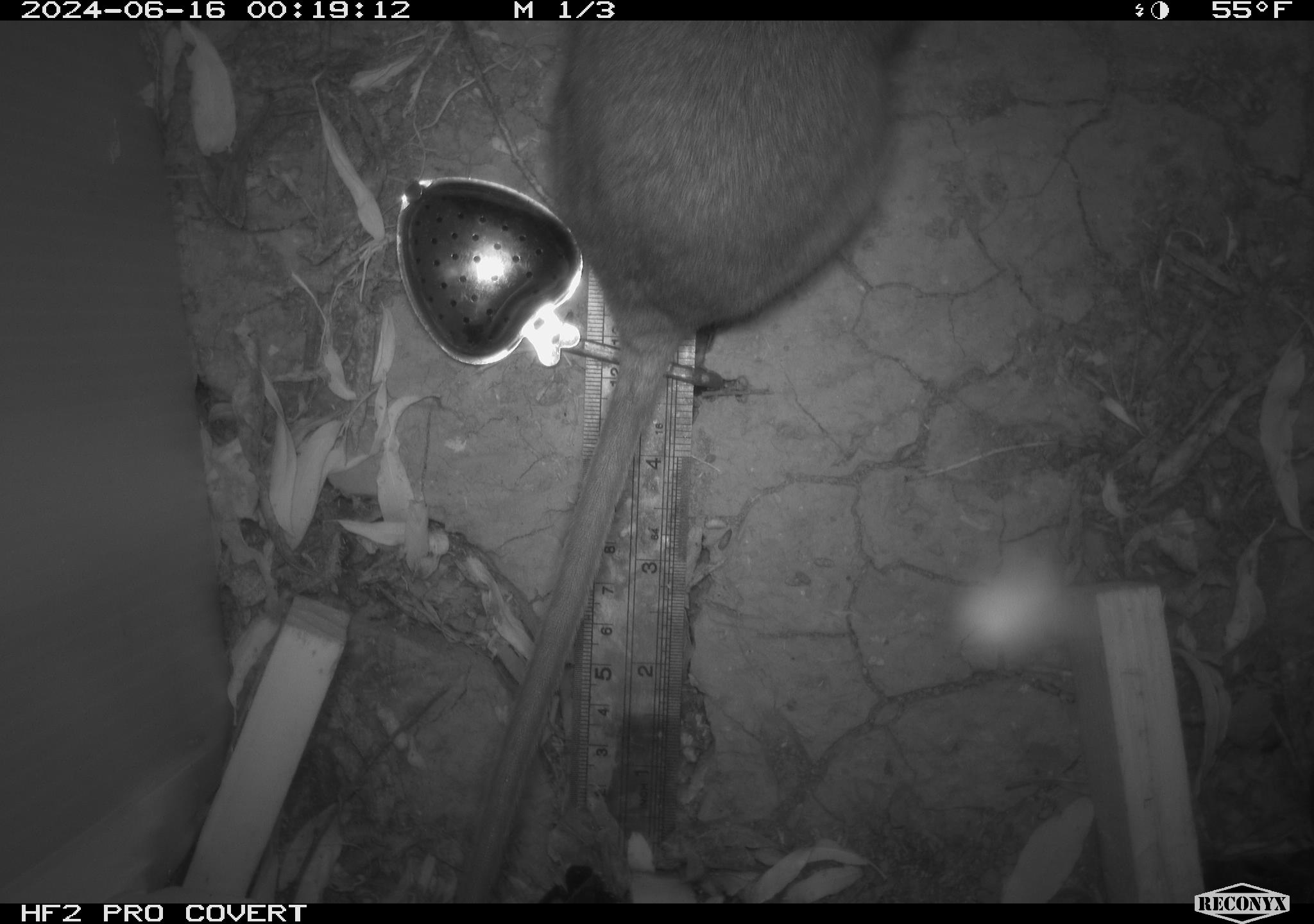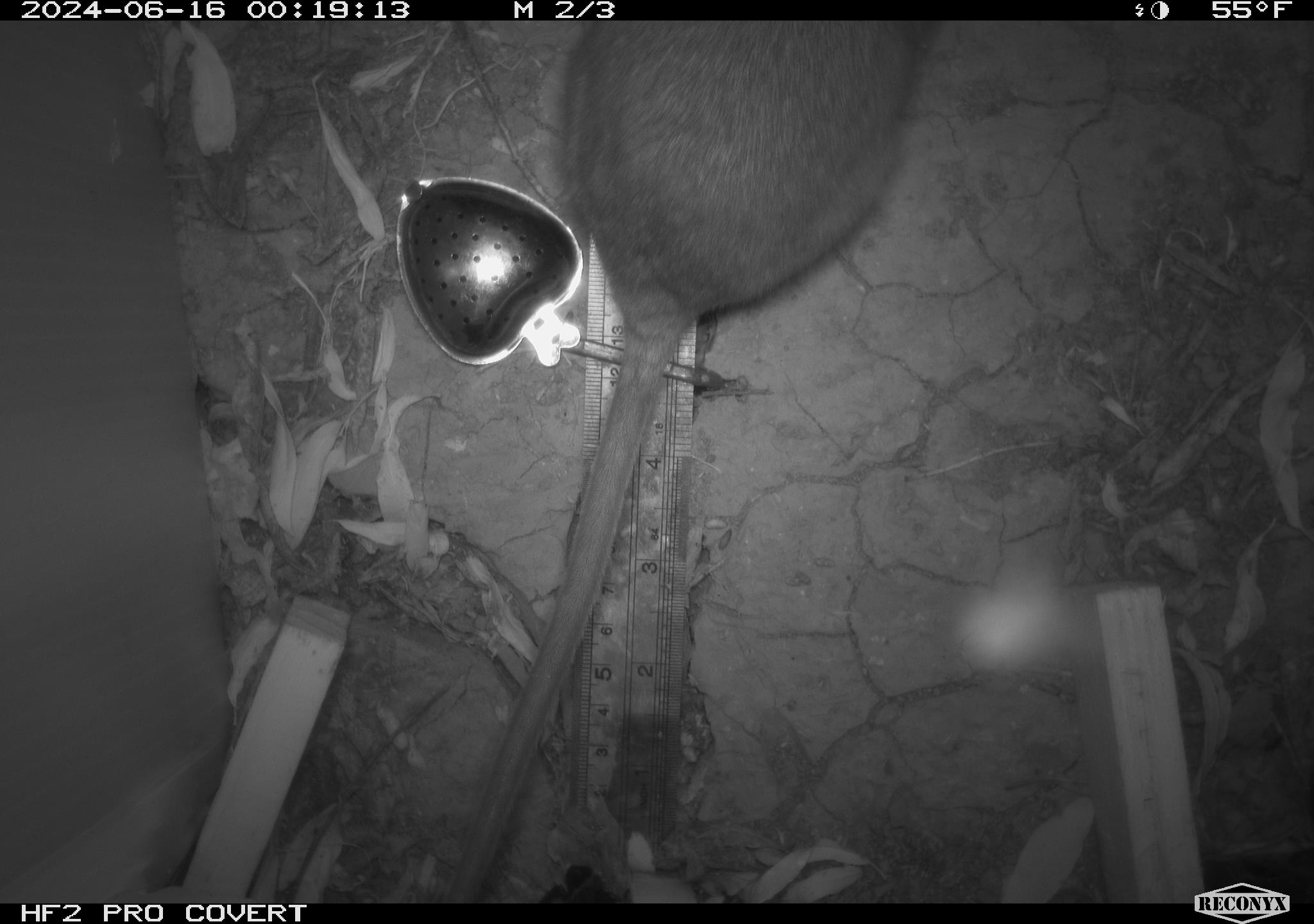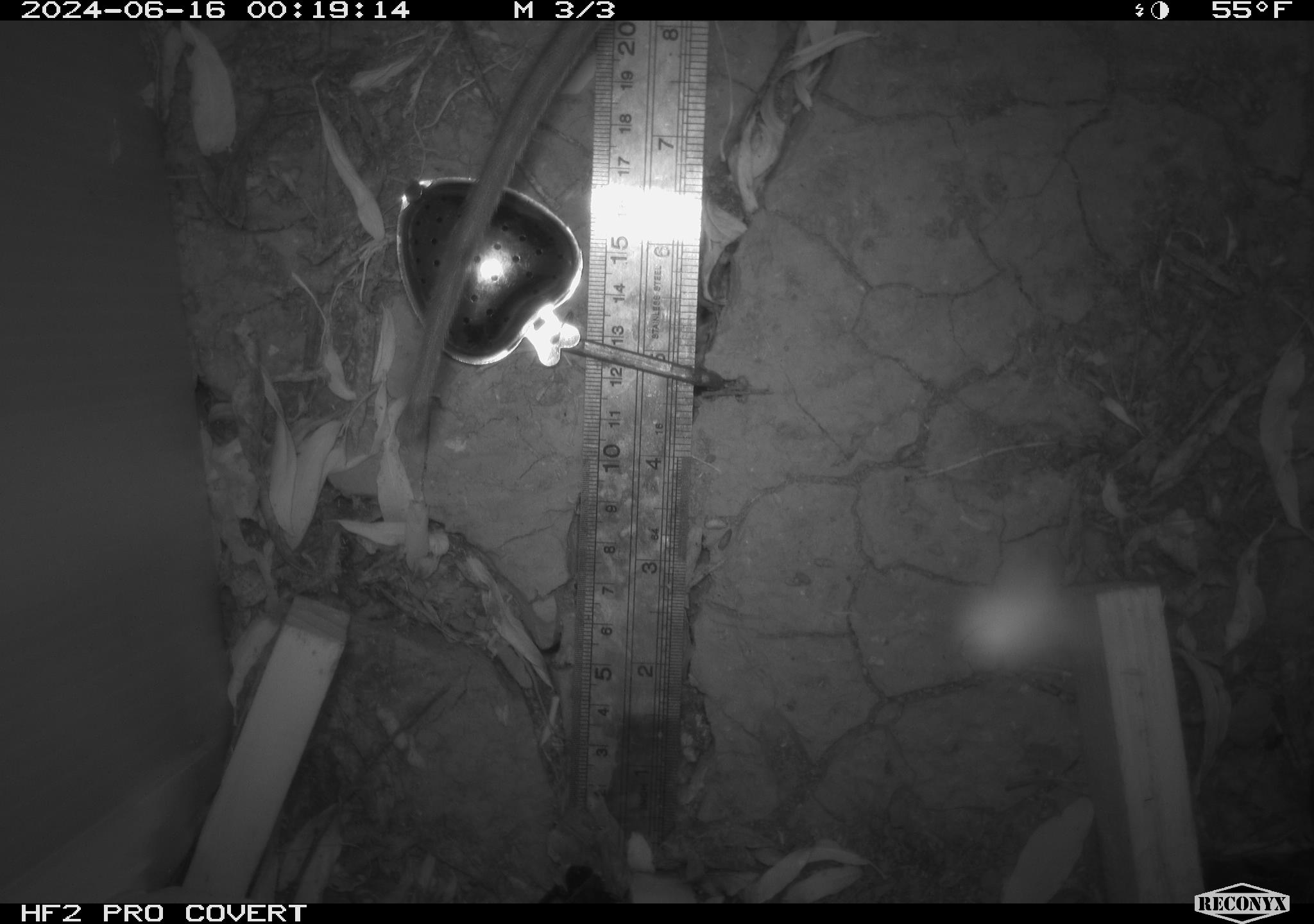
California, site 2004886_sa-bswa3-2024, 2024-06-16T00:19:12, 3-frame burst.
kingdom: Animalia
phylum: Chordata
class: Mammalia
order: Rodentia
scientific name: Rodentia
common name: woodrat or rat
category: woodrat or rat species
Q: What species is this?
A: Woodrat or rat species (woodrat or rat) (Rodentia).